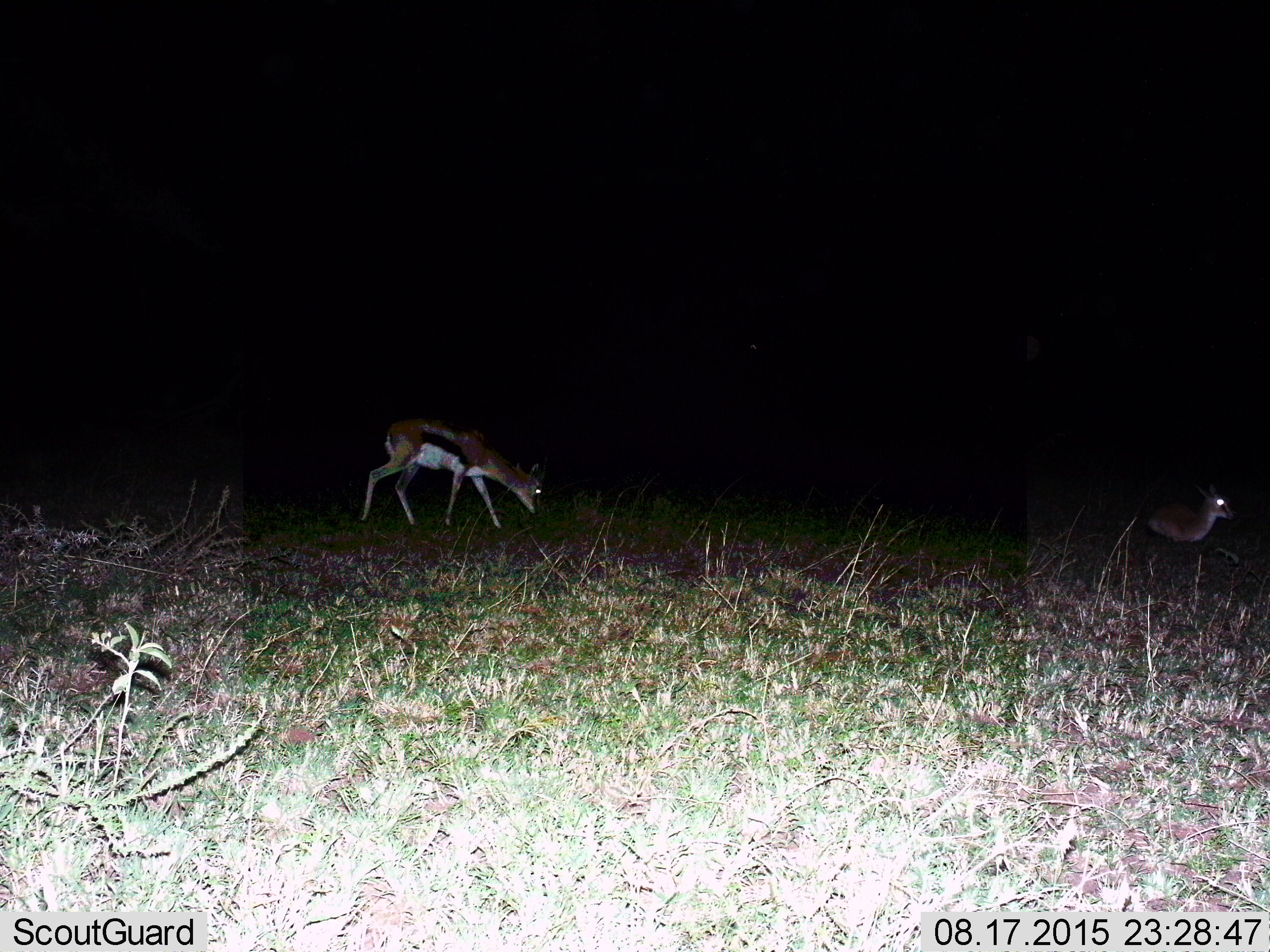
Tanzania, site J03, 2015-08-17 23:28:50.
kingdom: Animalia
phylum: Chordata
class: Mammalia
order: Artiodactyla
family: Bovidae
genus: Eudorcas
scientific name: Eudorcas thomsonii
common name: thomson's gazelle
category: gazellethomsons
Gazellethomsons (thomson's gazelle) (Eudorcas thomsonii), count 2. Behavior (volunteer vote fractions): standing 25%, resting 38%, moving 38%, interacting 0%. Young present (vote fraction): 0%. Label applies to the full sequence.